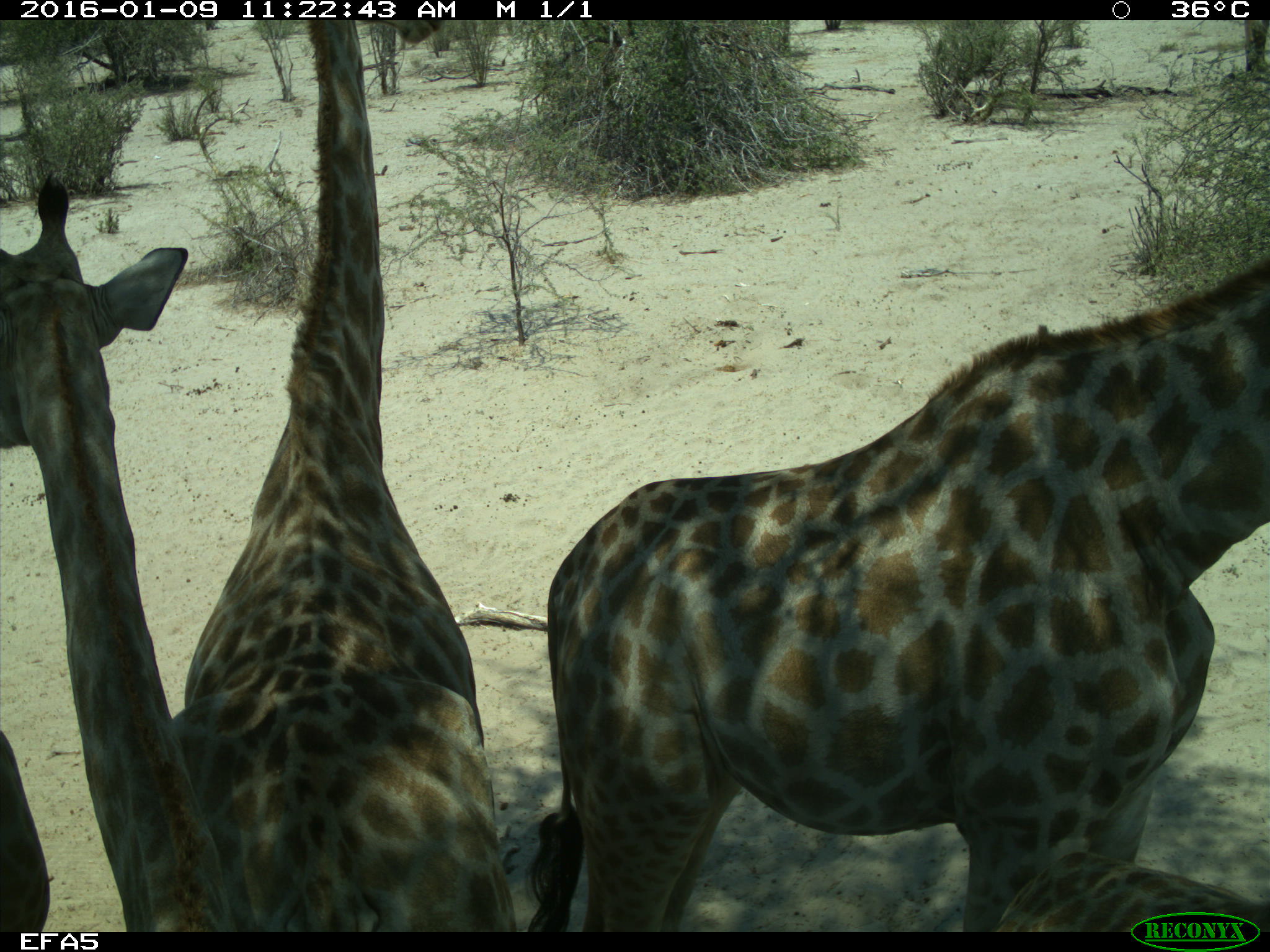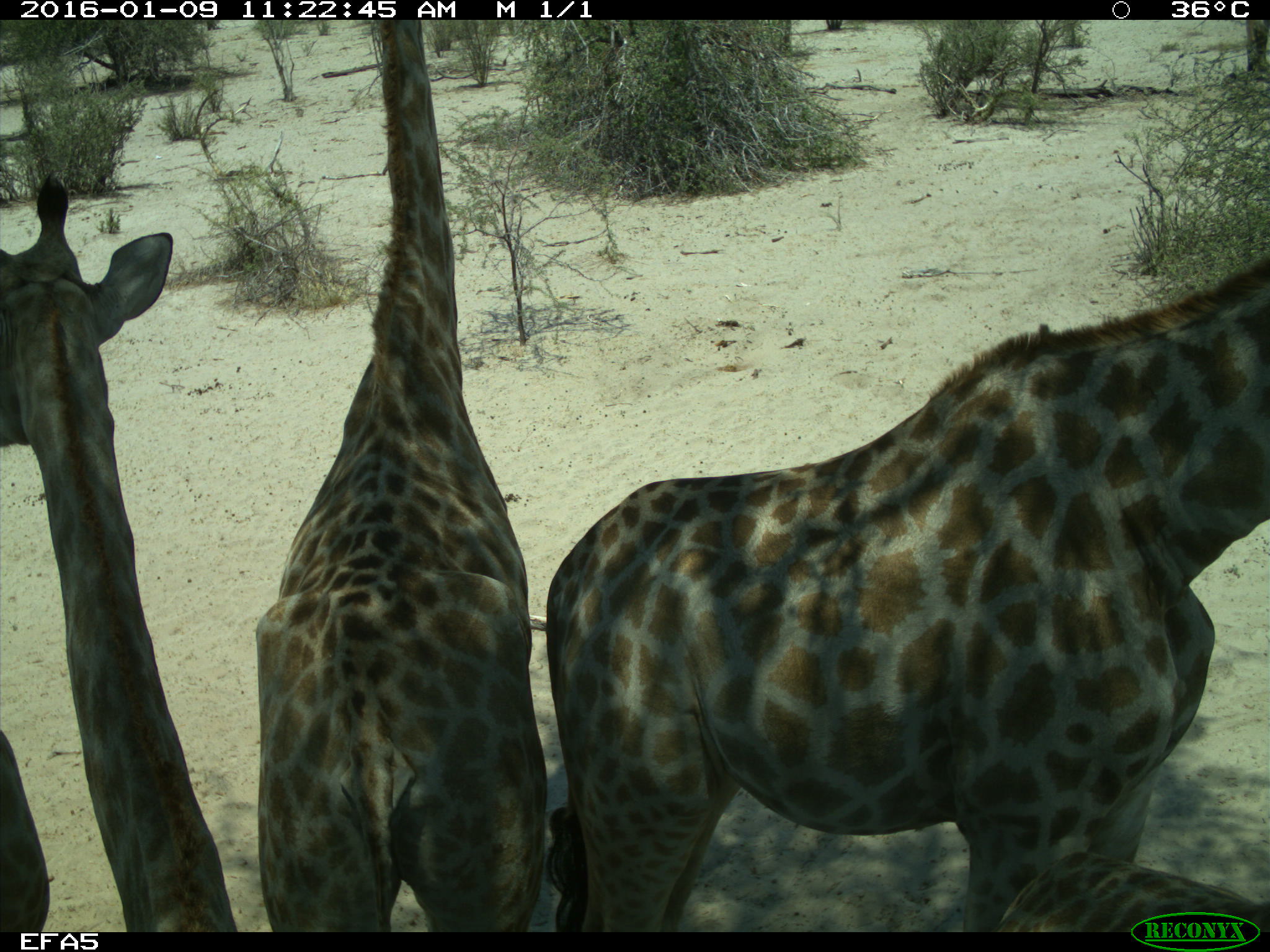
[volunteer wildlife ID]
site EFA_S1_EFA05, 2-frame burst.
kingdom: Animalia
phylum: Chordata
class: Mammalia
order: Artiodactyla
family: Giraffidae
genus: Giraffa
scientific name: Giraffa camelopardalis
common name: giraffe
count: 4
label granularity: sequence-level